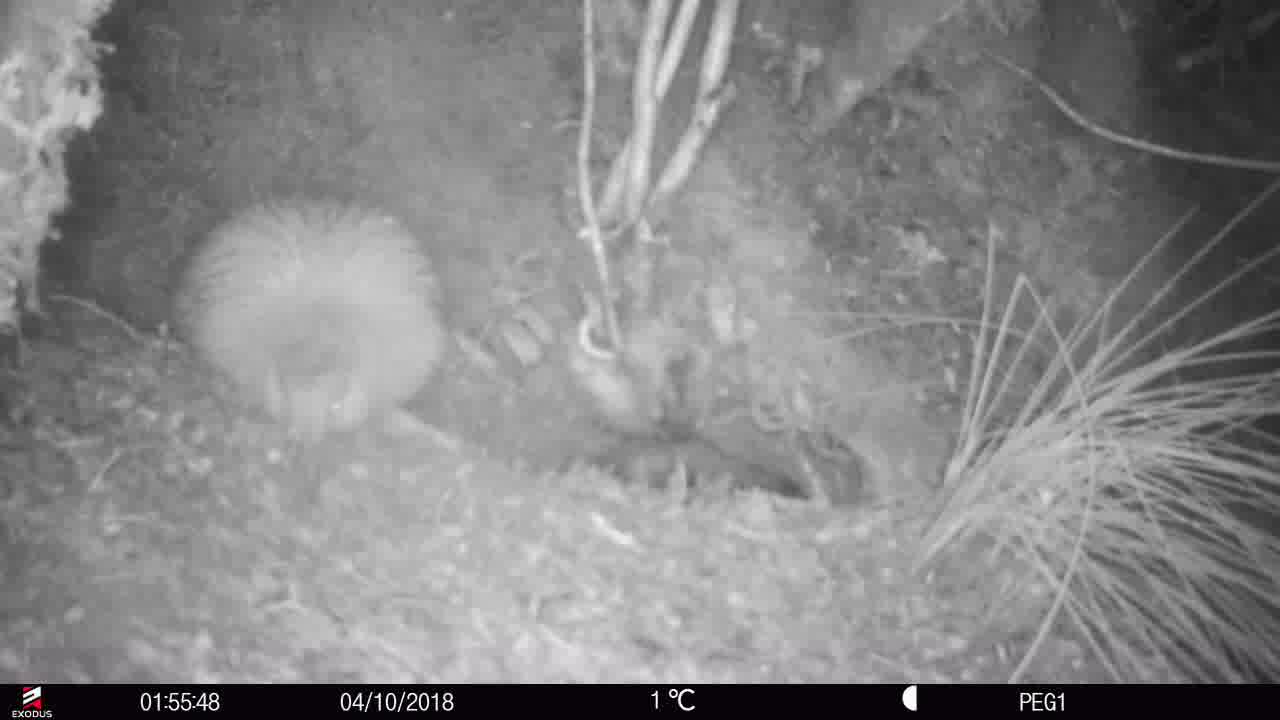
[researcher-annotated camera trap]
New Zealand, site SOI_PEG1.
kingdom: Animalia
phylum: Chordata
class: Aves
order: Apterygiformes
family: Apterygidae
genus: Apteryx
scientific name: Apteryx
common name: kiwi